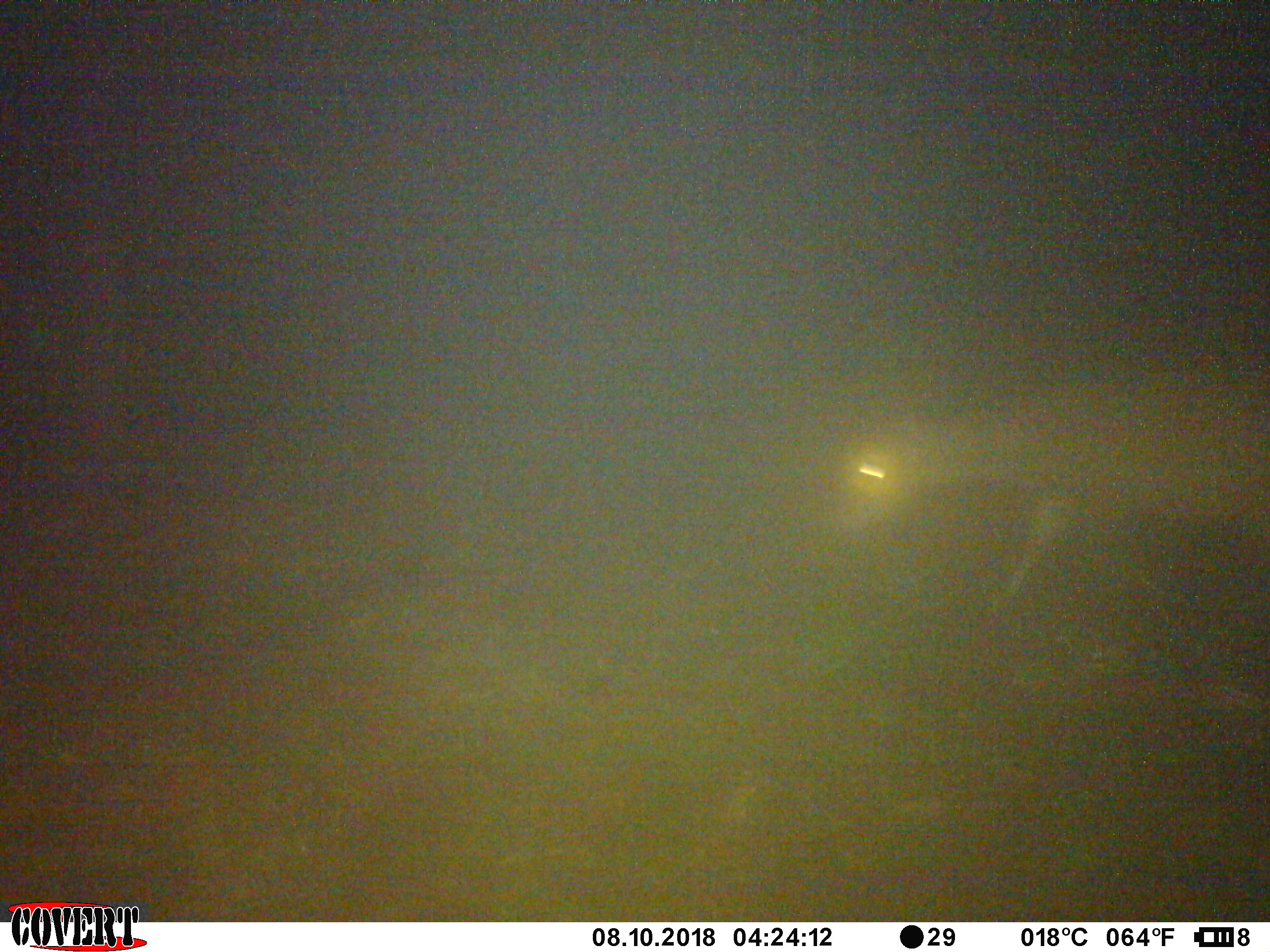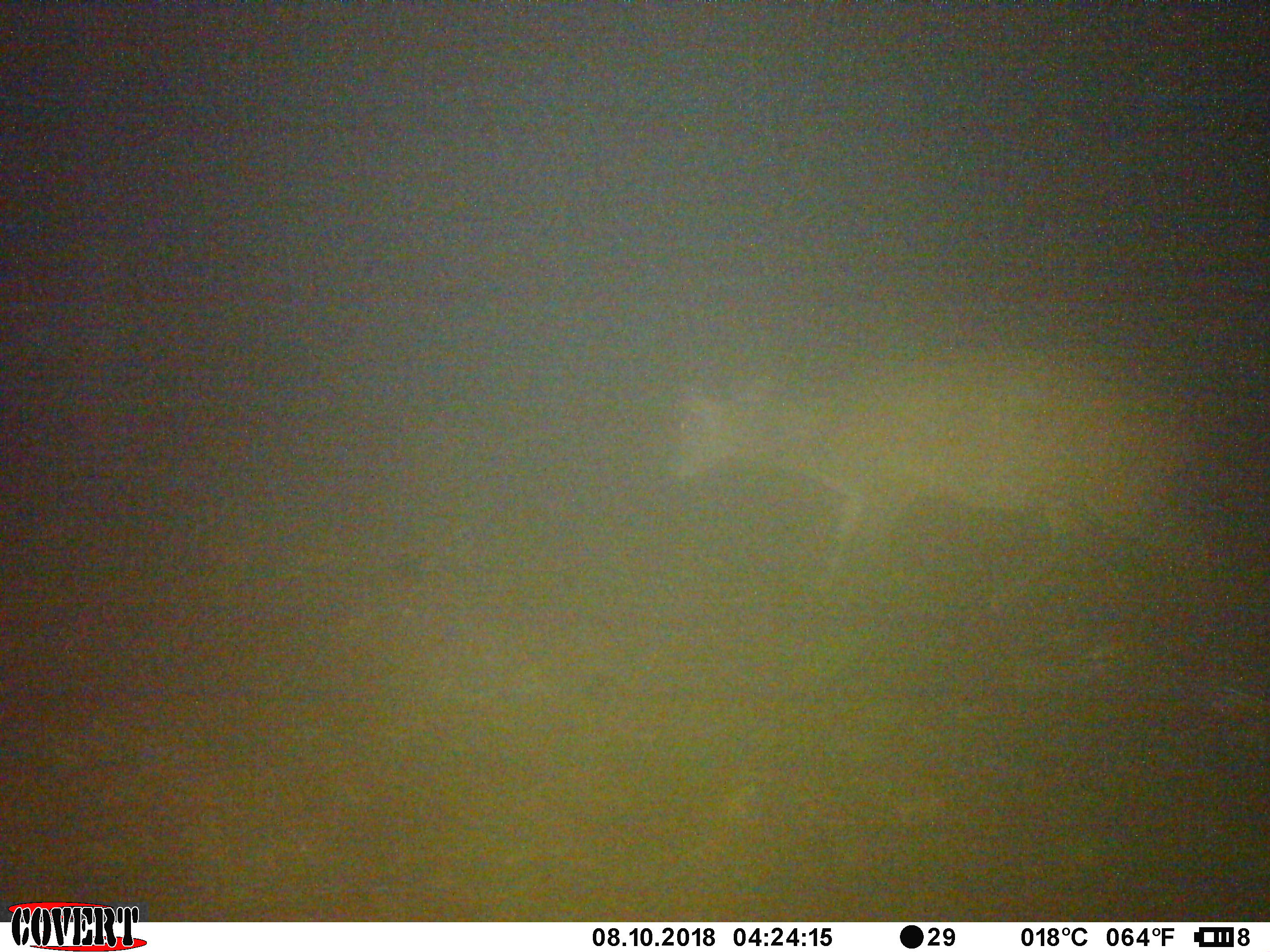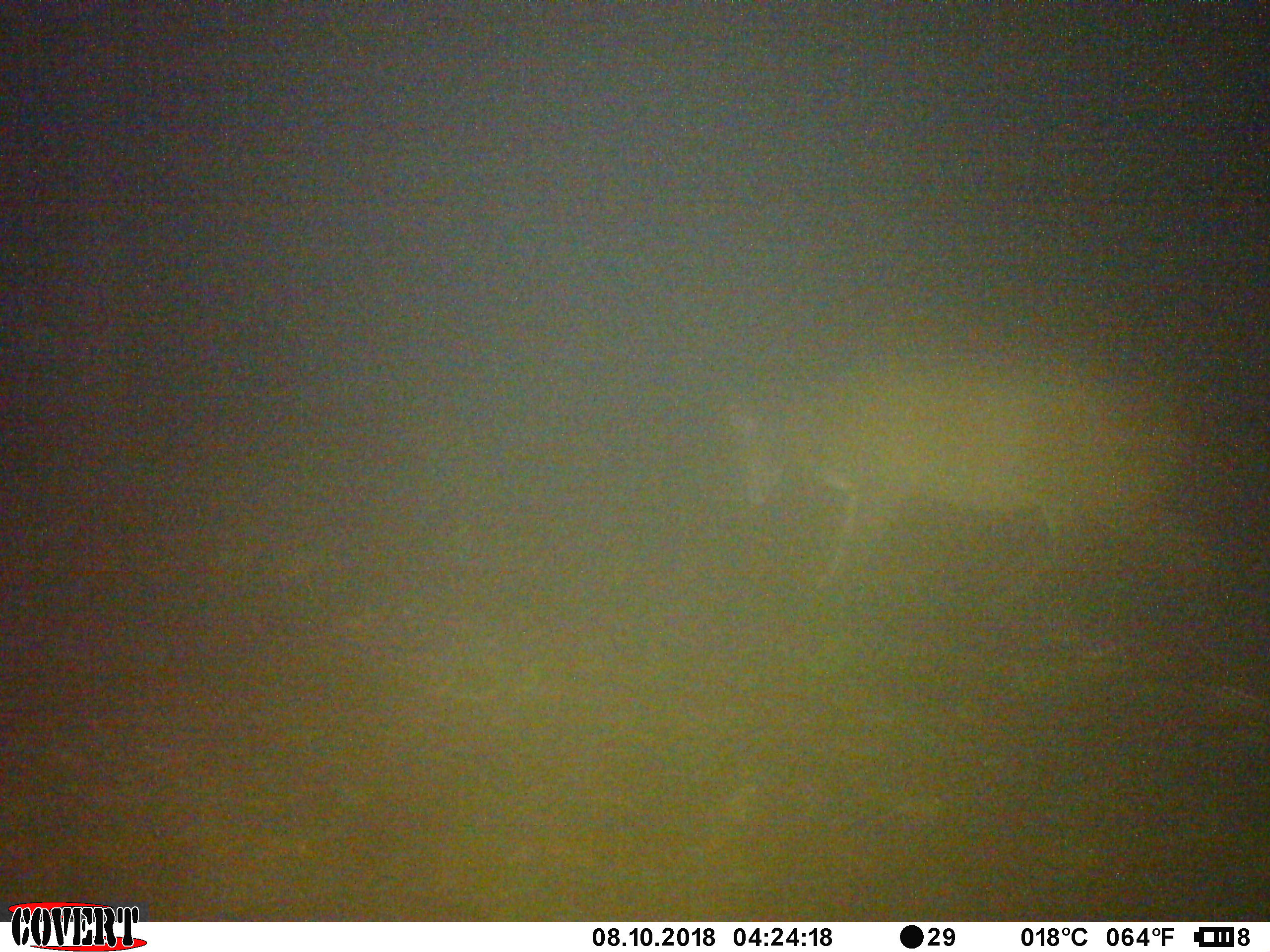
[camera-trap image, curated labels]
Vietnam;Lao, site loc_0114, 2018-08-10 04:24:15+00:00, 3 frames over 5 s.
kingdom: Animalia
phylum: Chordata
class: Mammalia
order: Artiodactyla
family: Cervidae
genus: Muntiacus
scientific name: Muntiacus vuquangensis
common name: large-antlered muntjac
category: large antlered muntjac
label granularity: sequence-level